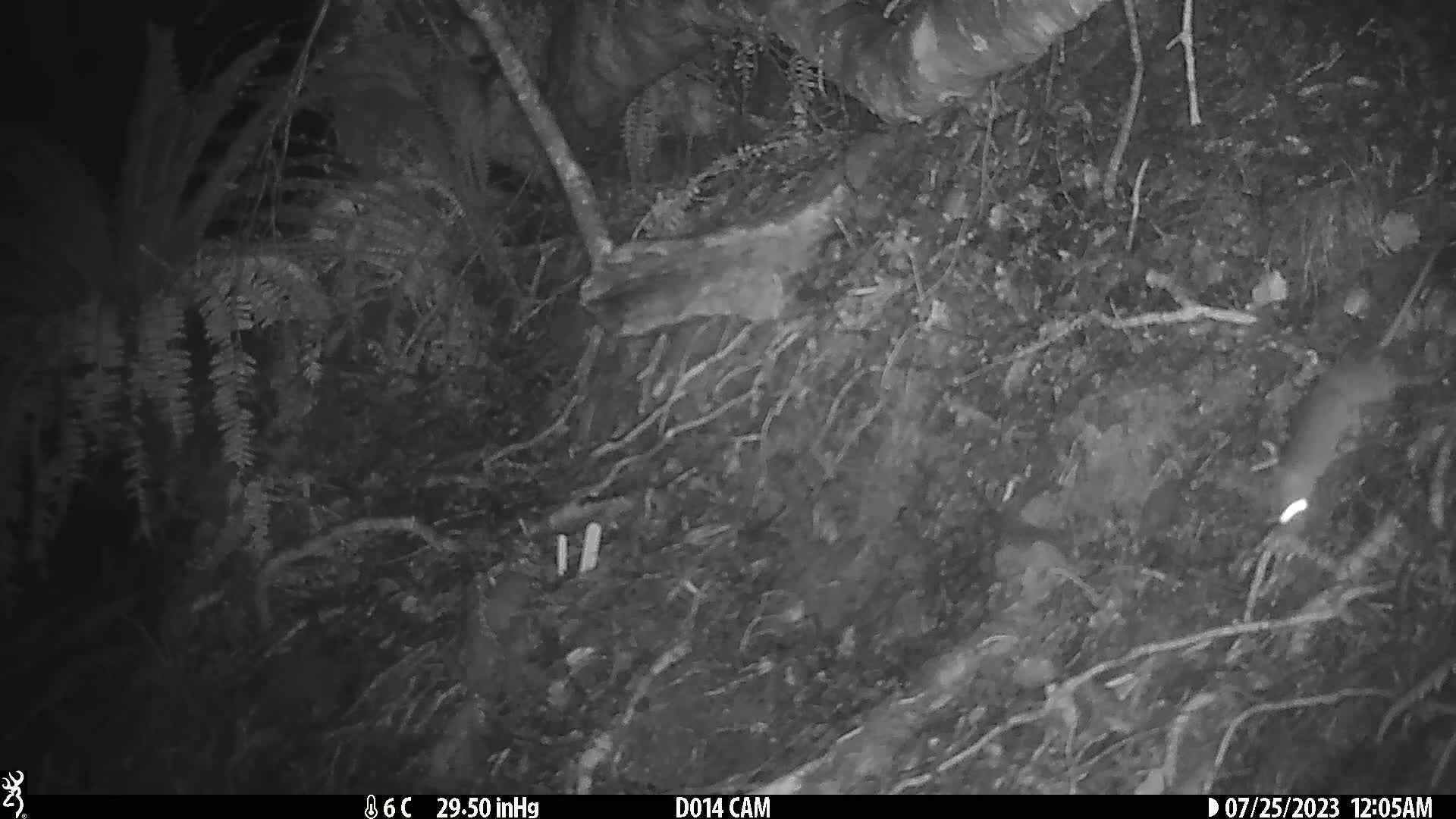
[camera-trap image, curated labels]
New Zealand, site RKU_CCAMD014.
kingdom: Animalia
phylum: Chordata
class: Mammalia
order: Rodentia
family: Muridae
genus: Rattus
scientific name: Rattus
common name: rat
Rat (Rattus).